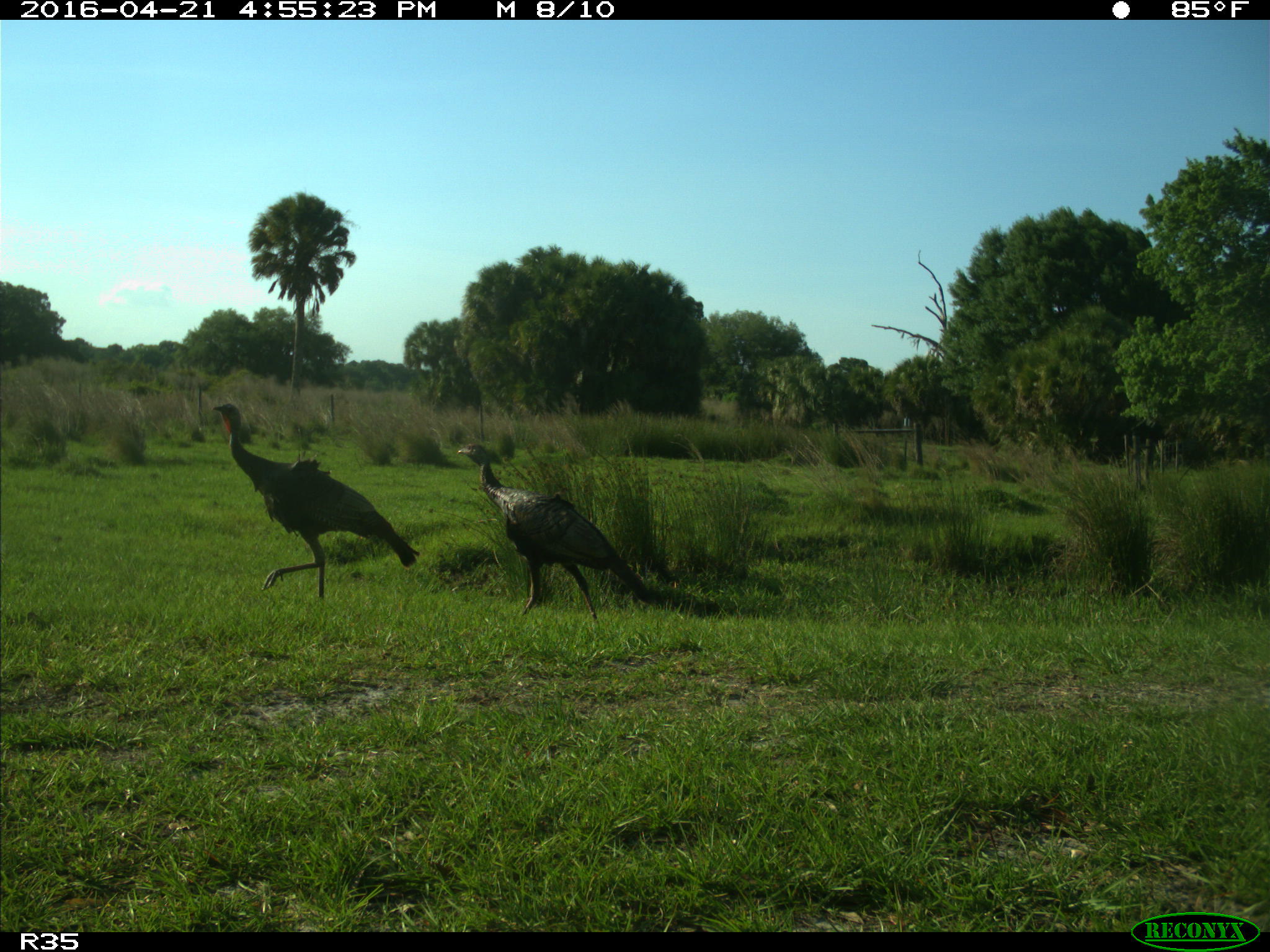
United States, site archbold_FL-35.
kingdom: Animalia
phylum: Chordata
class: Aves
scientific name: Aves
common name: birds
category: unidentified bird